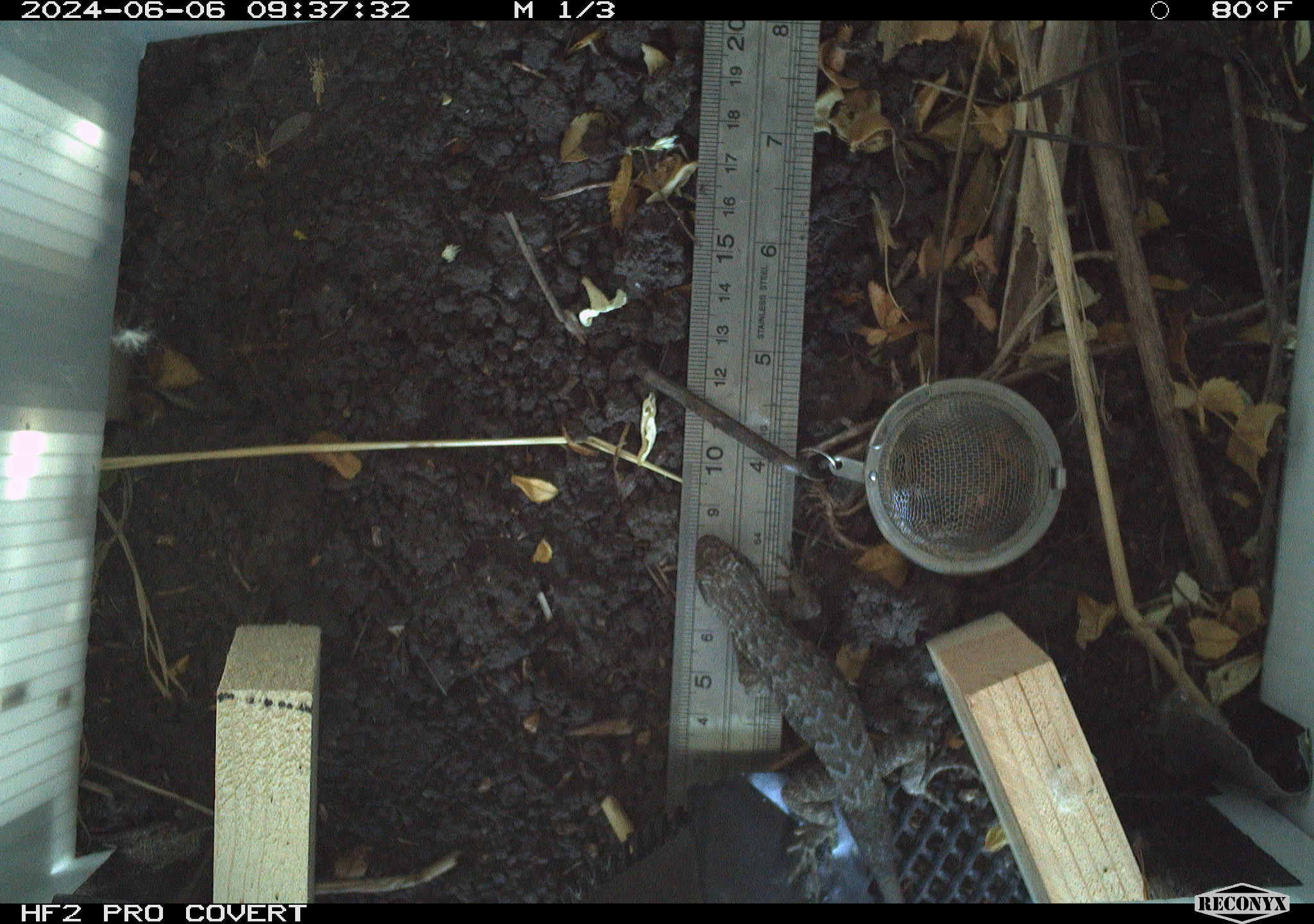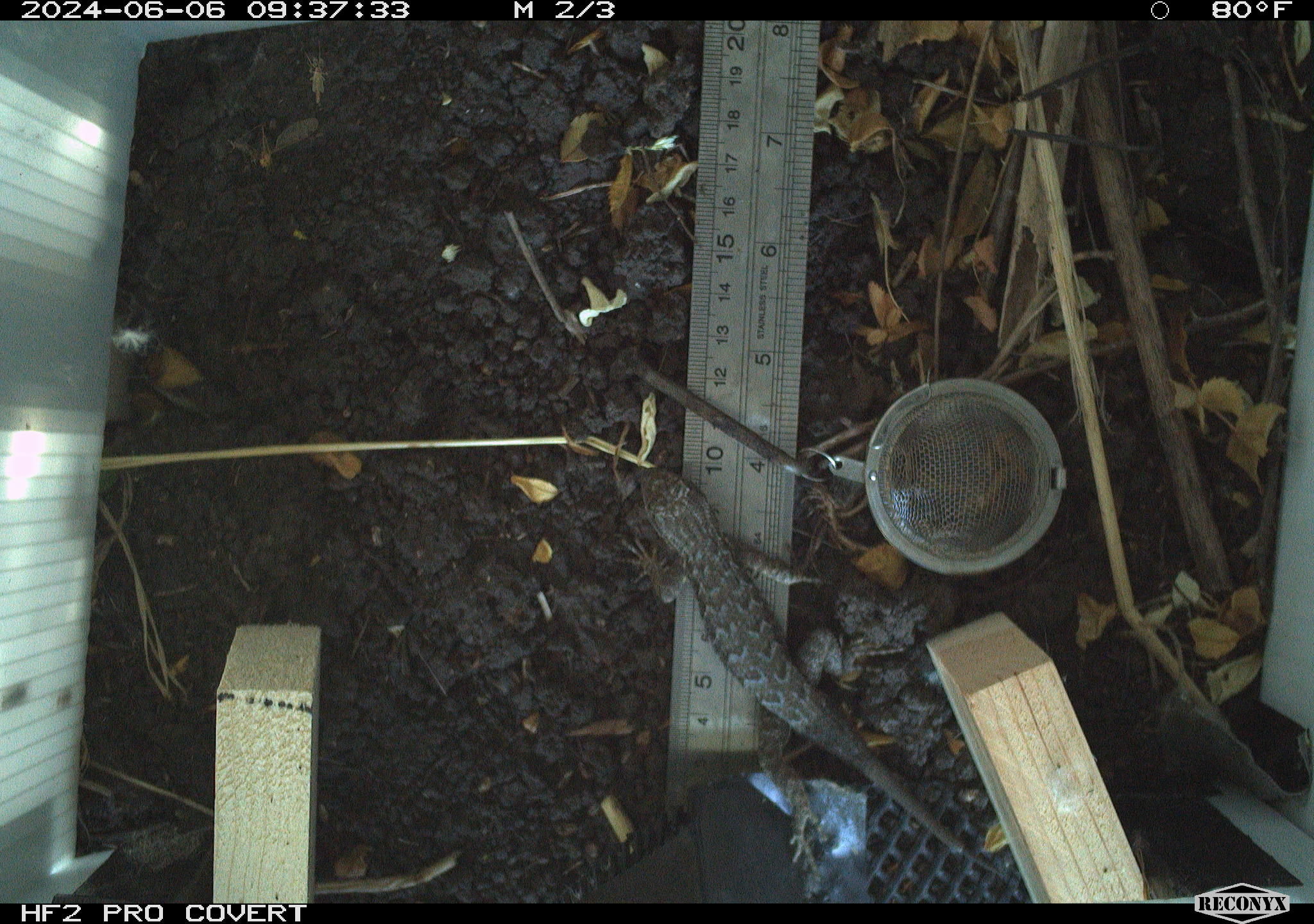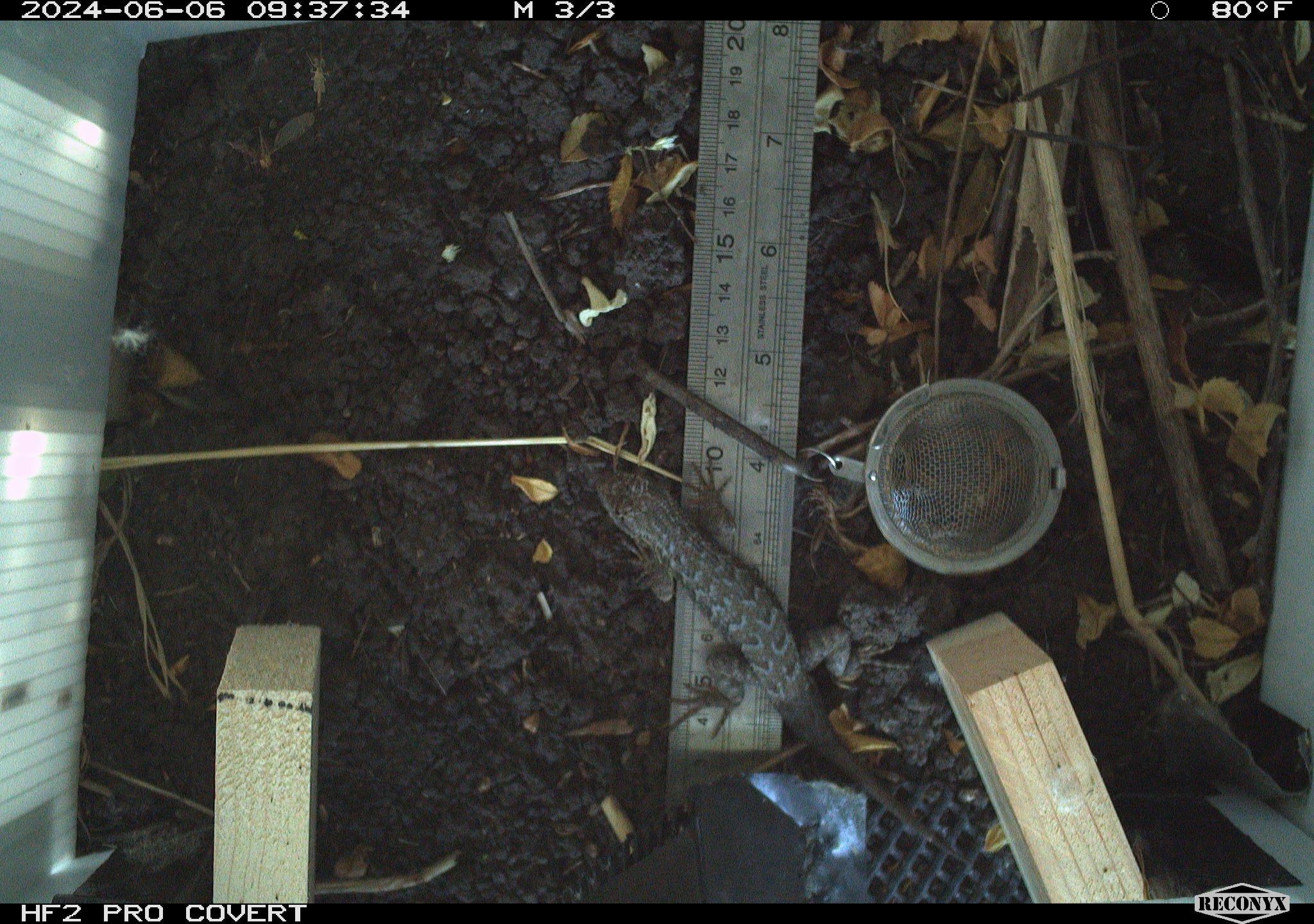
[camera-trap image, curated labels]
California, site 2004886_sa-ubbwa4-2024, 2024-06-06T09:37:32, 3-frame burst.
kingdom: Animalia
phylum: Chordata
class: Reptilia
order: Squamata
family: Phrynosomatidae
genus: Sceloporus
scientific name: Sceloporus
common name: spiny lizards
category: sceloporus species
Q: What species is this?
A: Sceloporus species (spiny lizards) (Sceloporus).